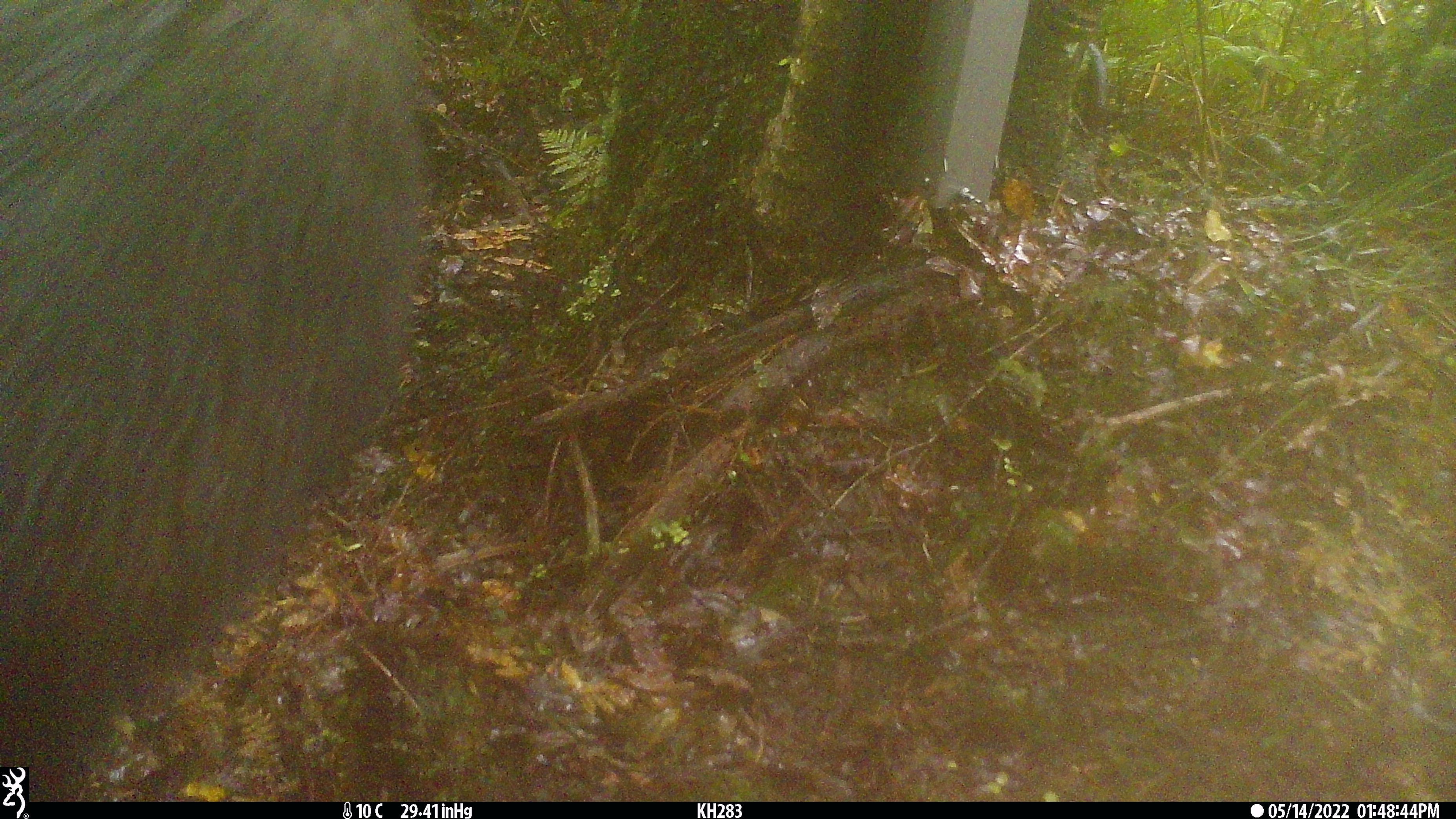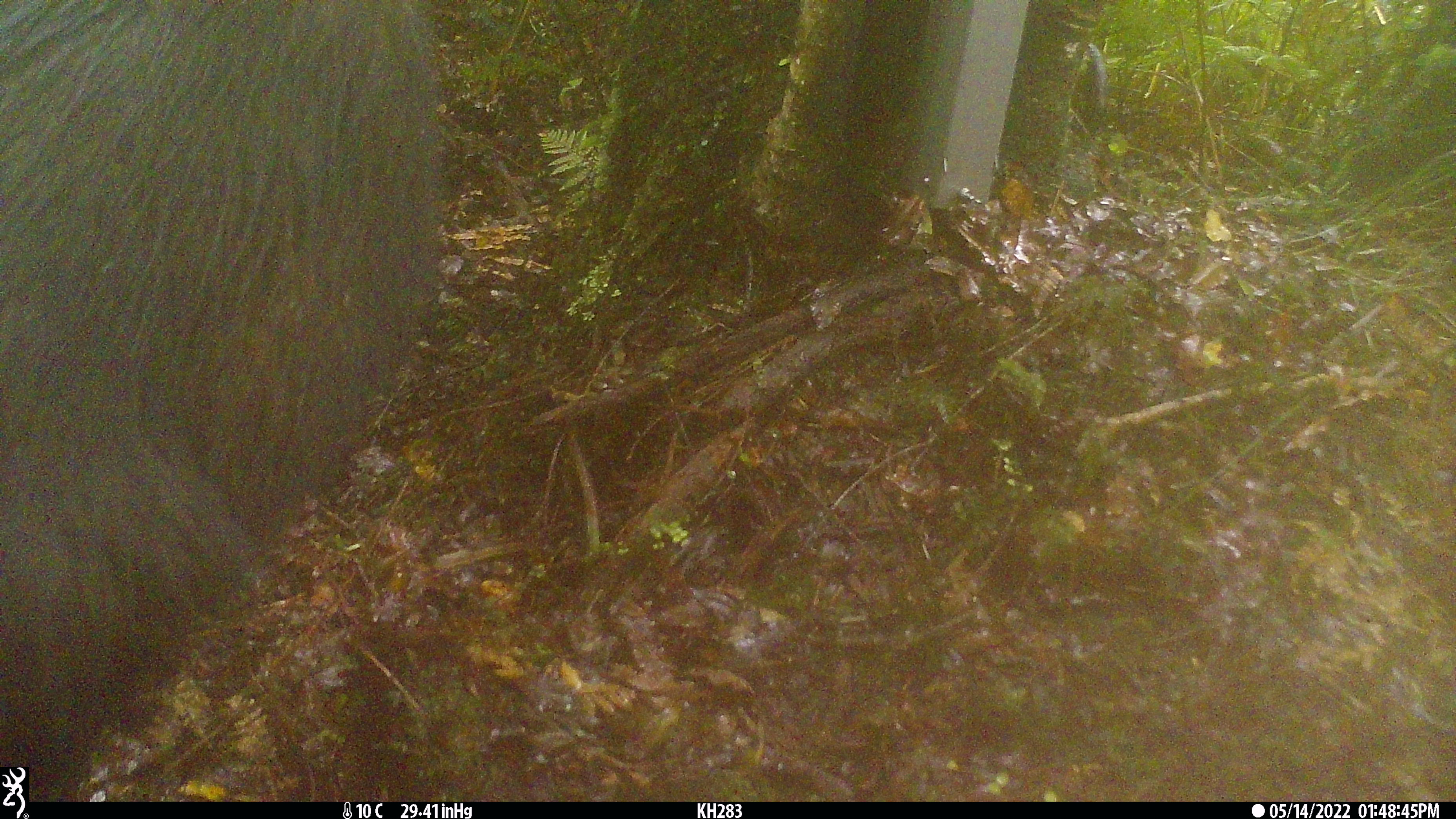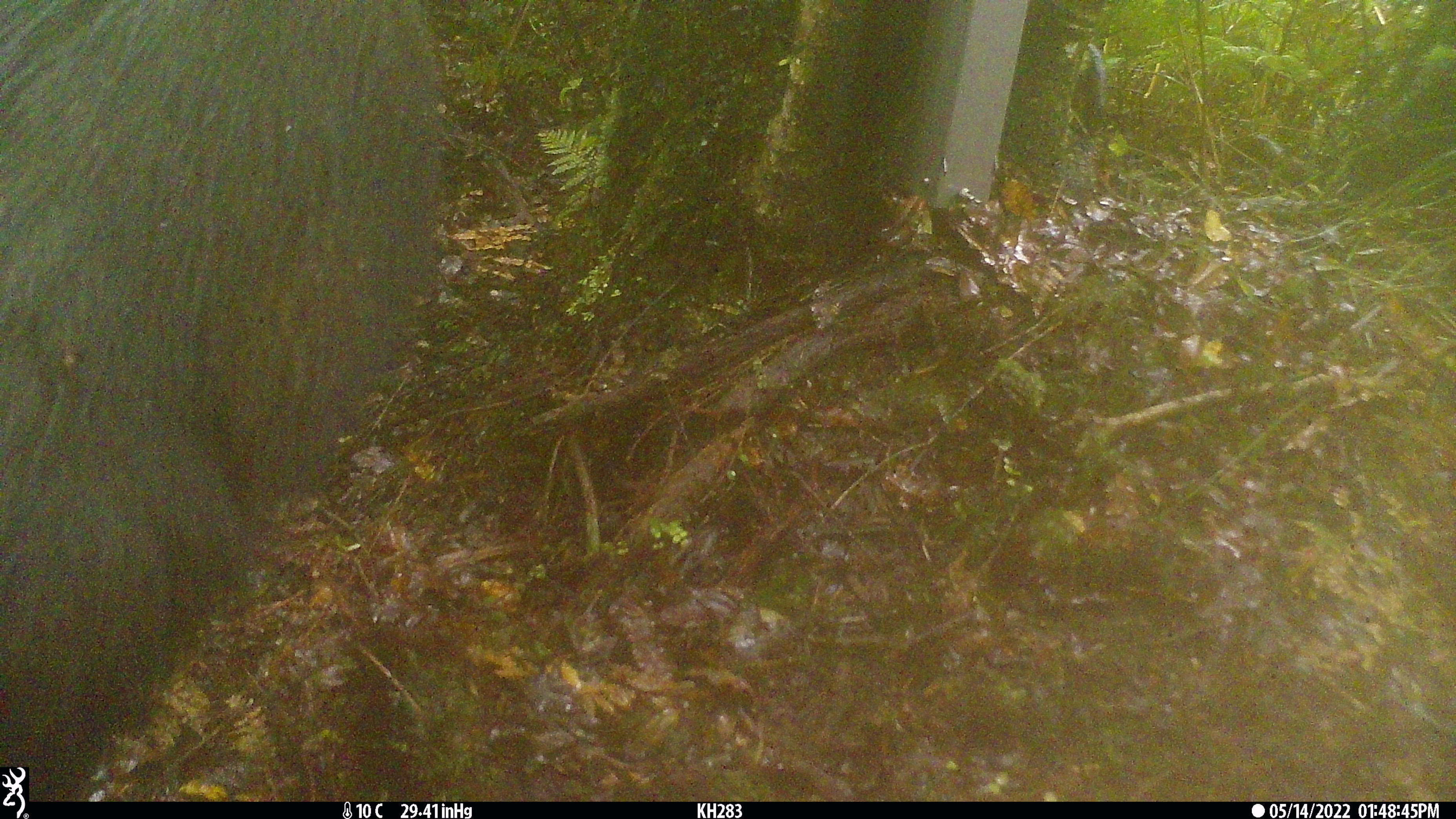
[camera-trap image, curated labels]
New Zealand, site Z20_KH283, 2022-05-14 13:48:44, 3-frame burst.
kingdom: Animalia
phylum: Chordata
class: Mammalia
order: Artiodactyla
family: Bovidae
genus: Rupicapra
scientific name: Rupicapra rupicapra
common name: alpine chamois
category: chamois